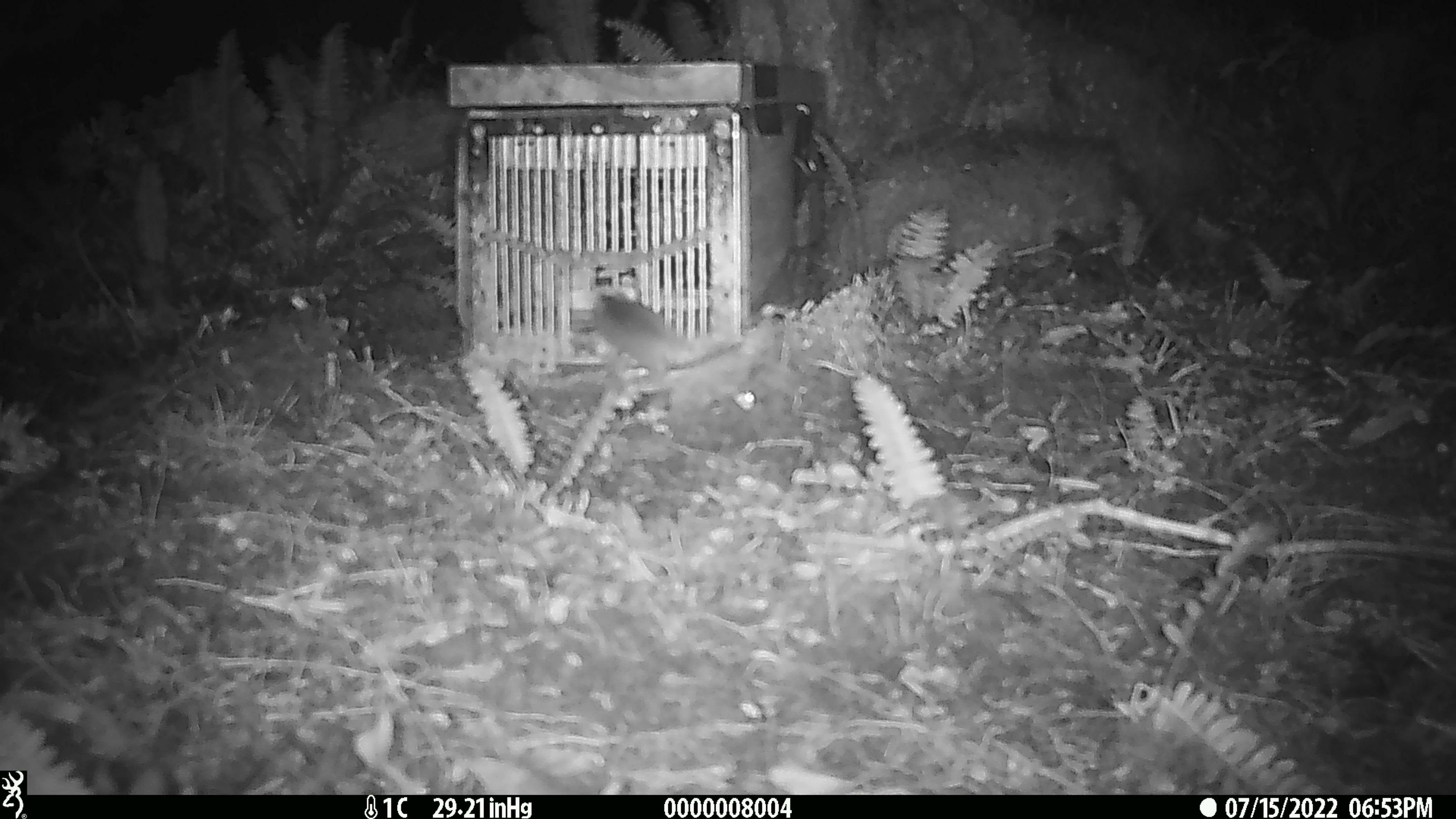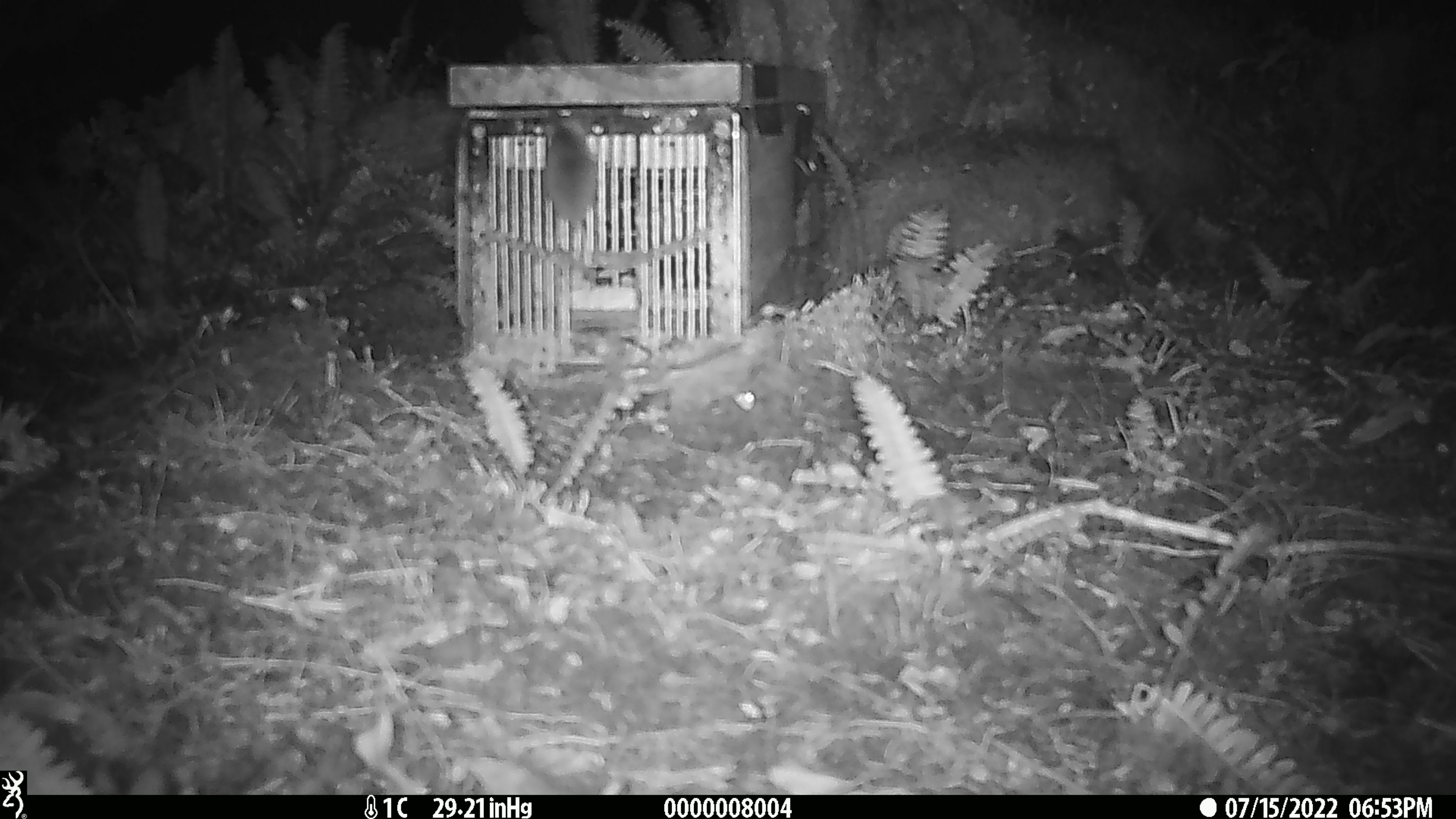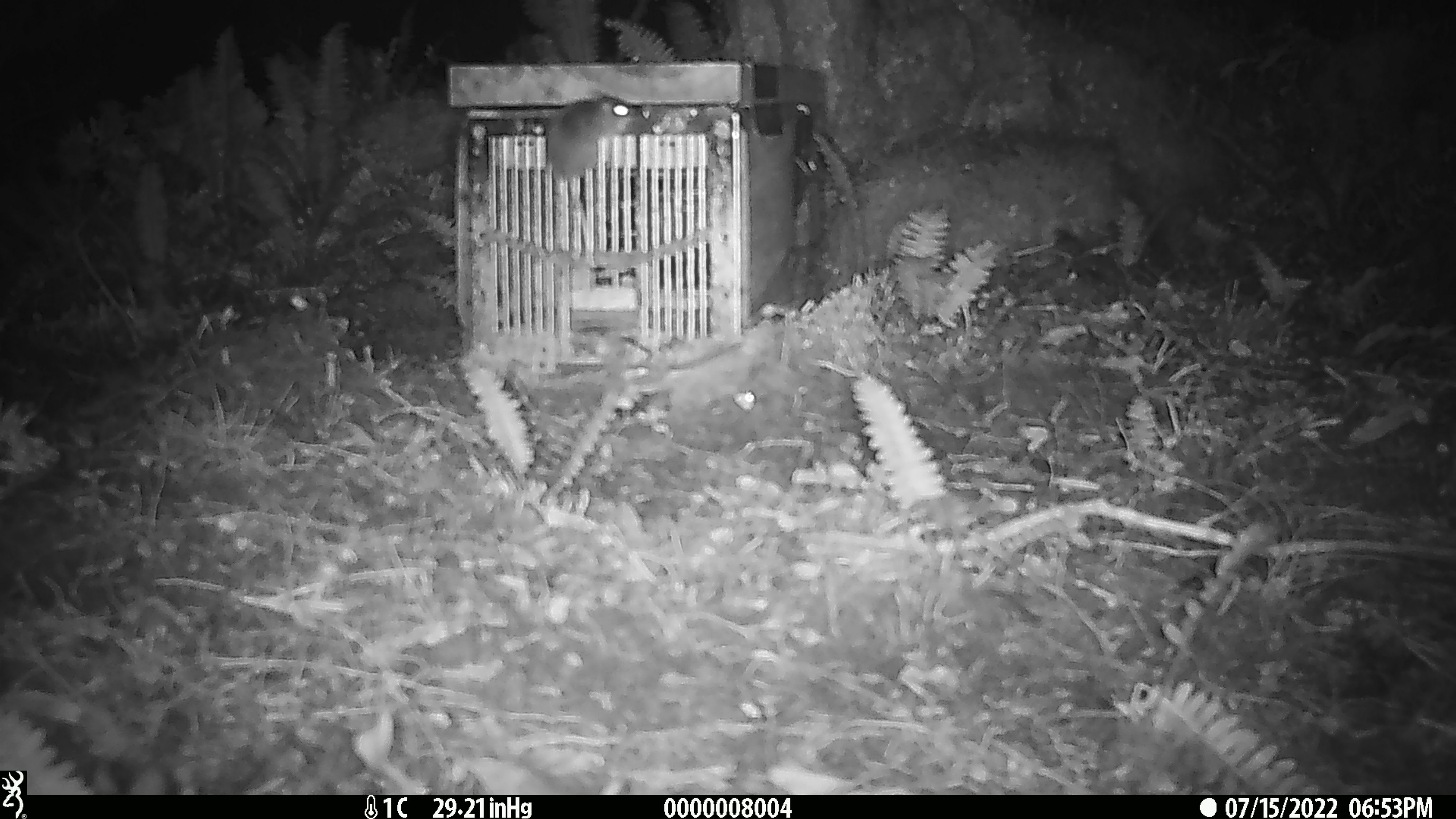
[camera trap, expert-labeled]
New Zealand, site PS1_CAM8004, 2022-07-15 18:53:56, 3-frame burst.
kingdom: Animalia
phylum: Chordata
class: Mammalia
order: Rodentia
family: Muridae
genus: Mus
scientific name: Mus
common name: mouse